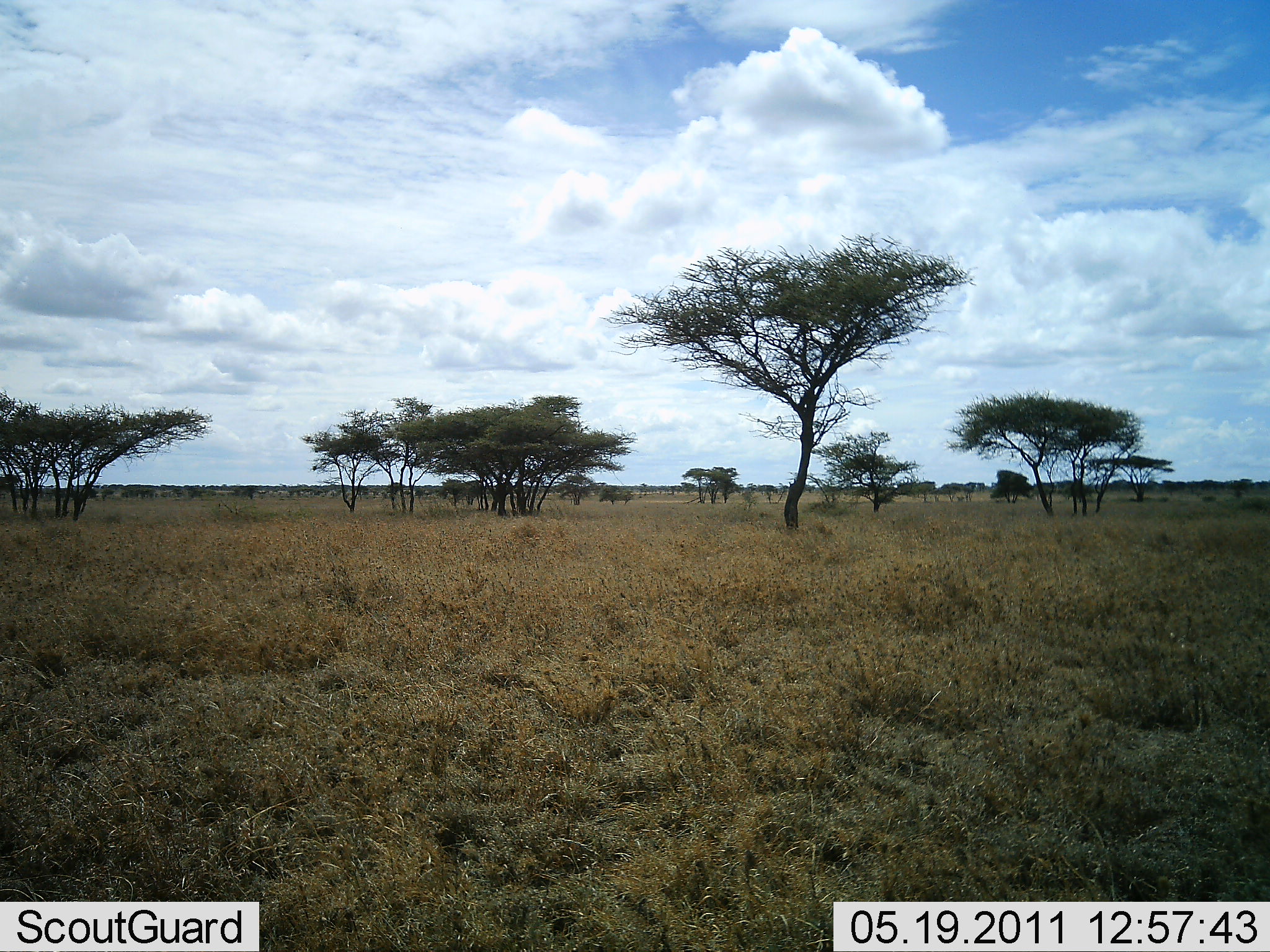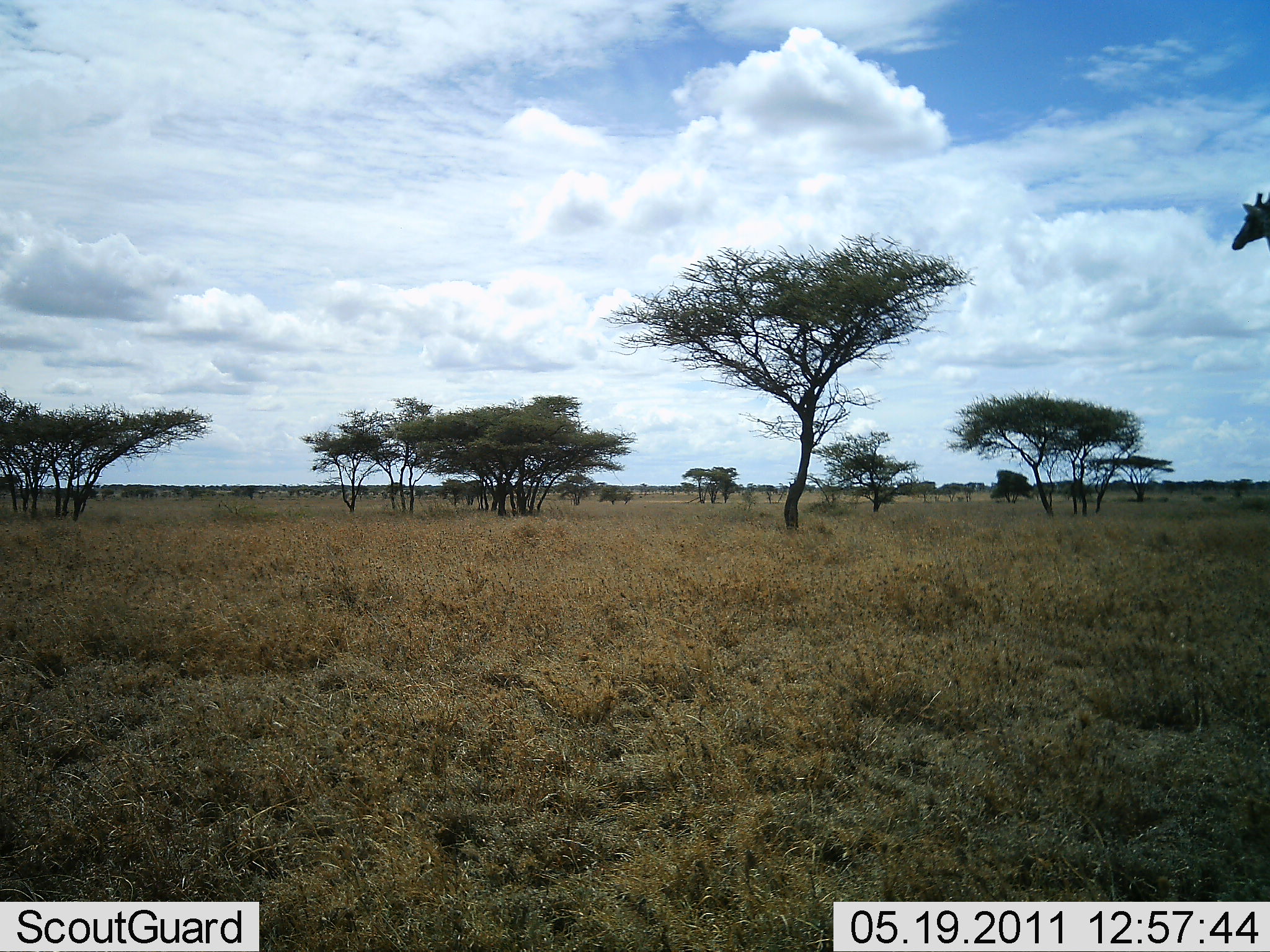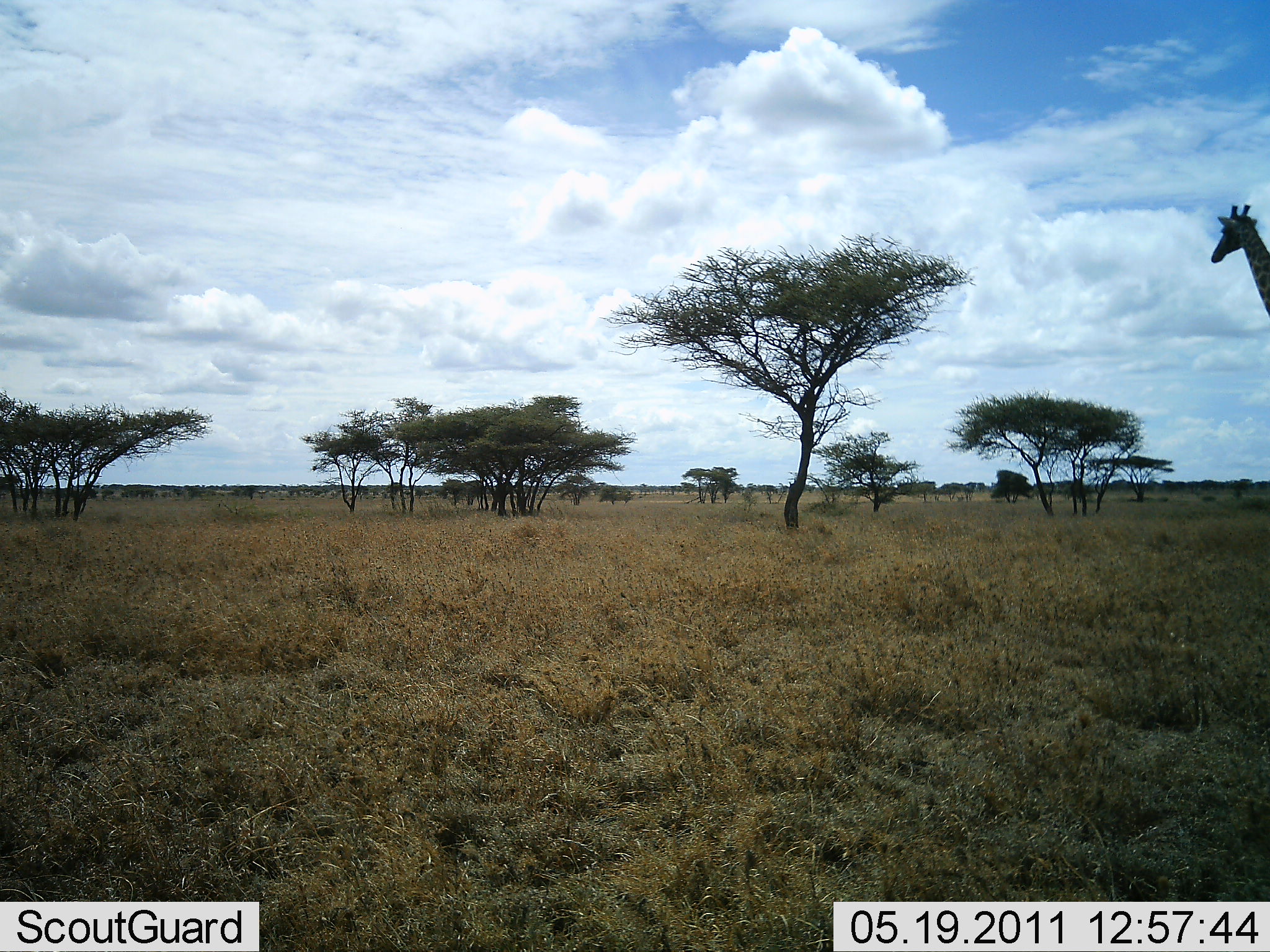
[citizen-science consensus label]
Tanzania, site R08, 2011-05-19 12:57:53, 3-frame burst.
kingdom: Animalia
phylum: Chordata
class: Mammalia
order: Artiodactyla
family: Giraffidae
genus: Giraffa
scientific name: Giraffa camelopardalis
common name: giraffe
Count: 1.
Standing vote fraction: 0%.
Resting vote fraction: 0%.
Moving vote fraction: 100%.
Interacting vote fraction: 0%.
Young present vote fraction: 0%.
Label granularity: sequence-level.